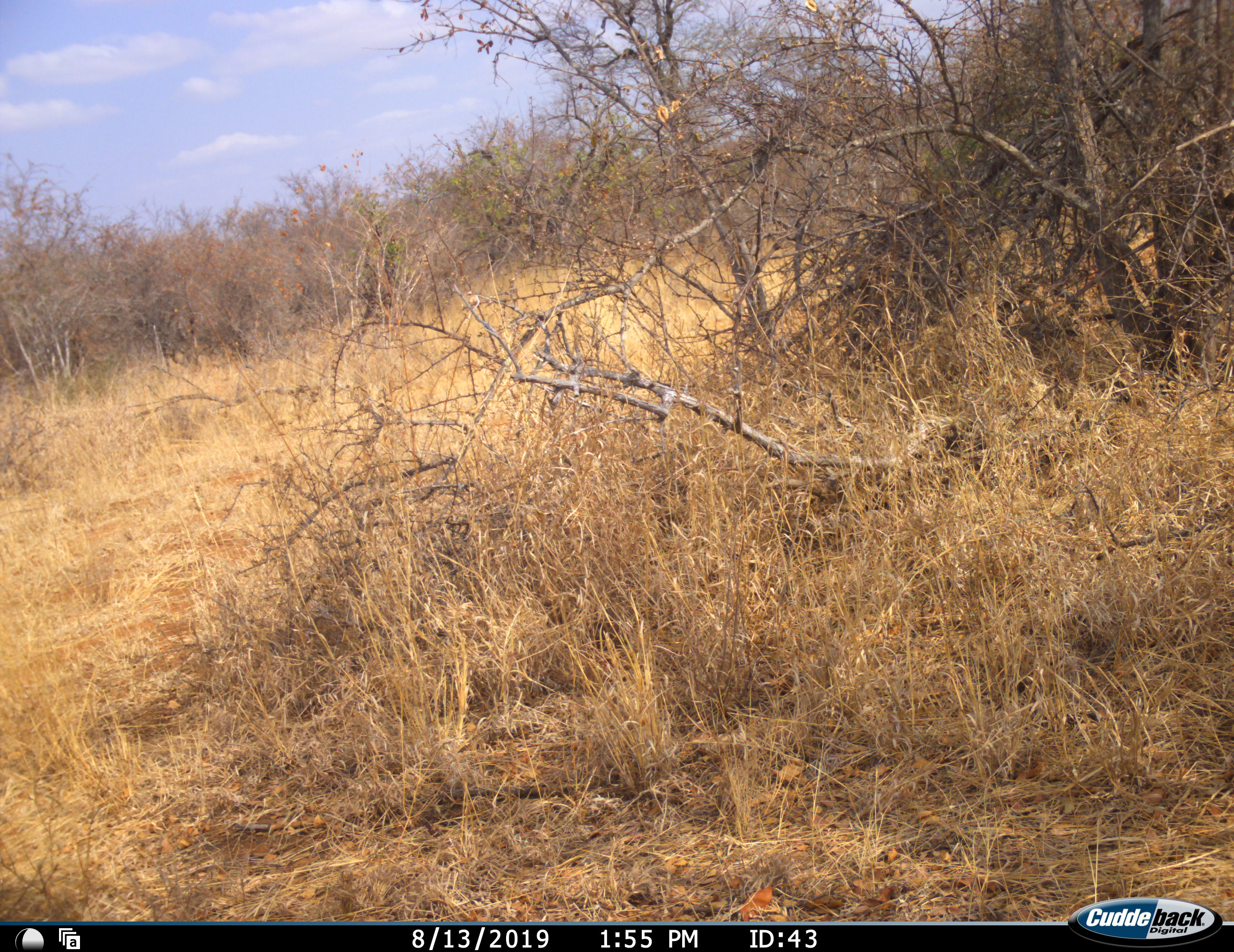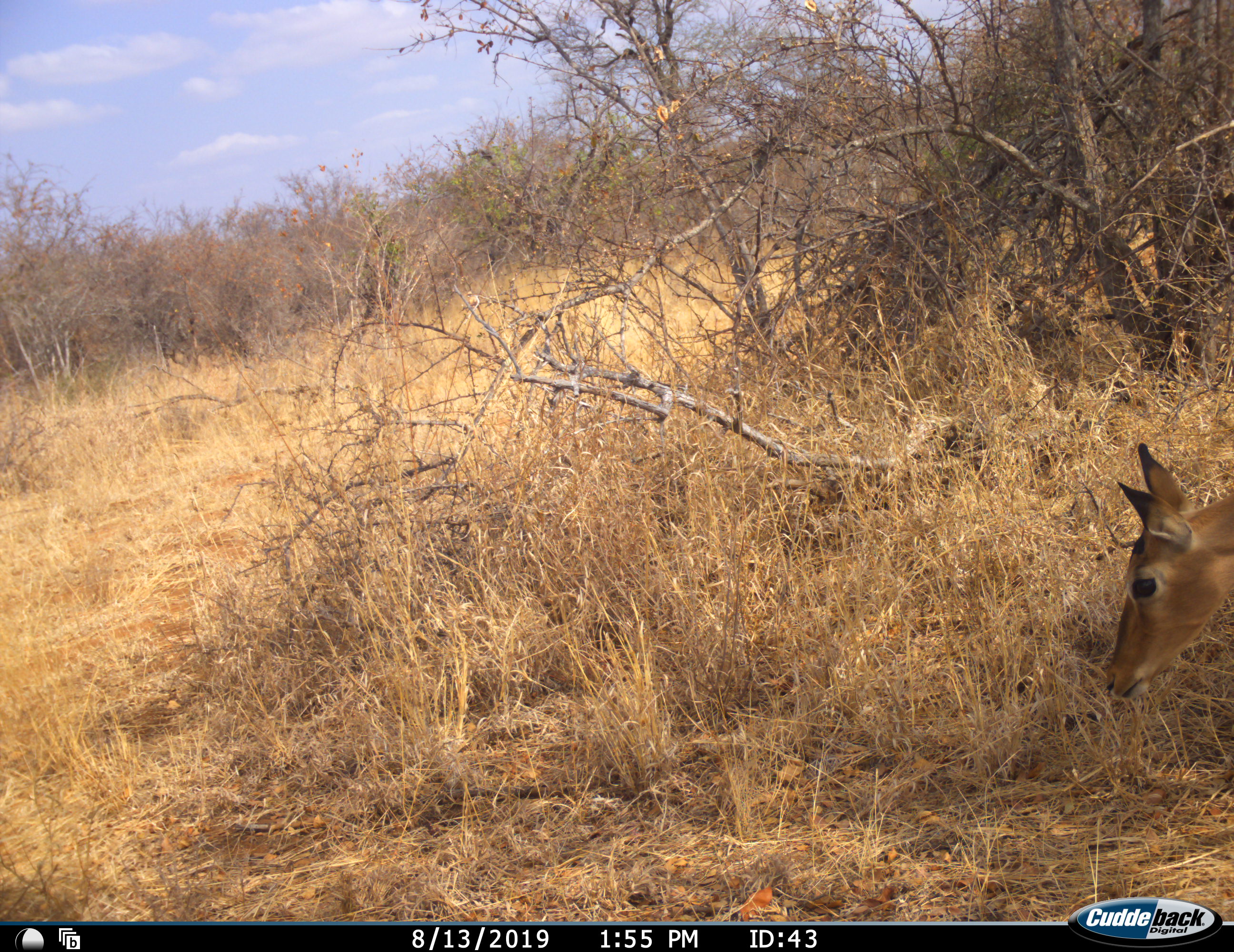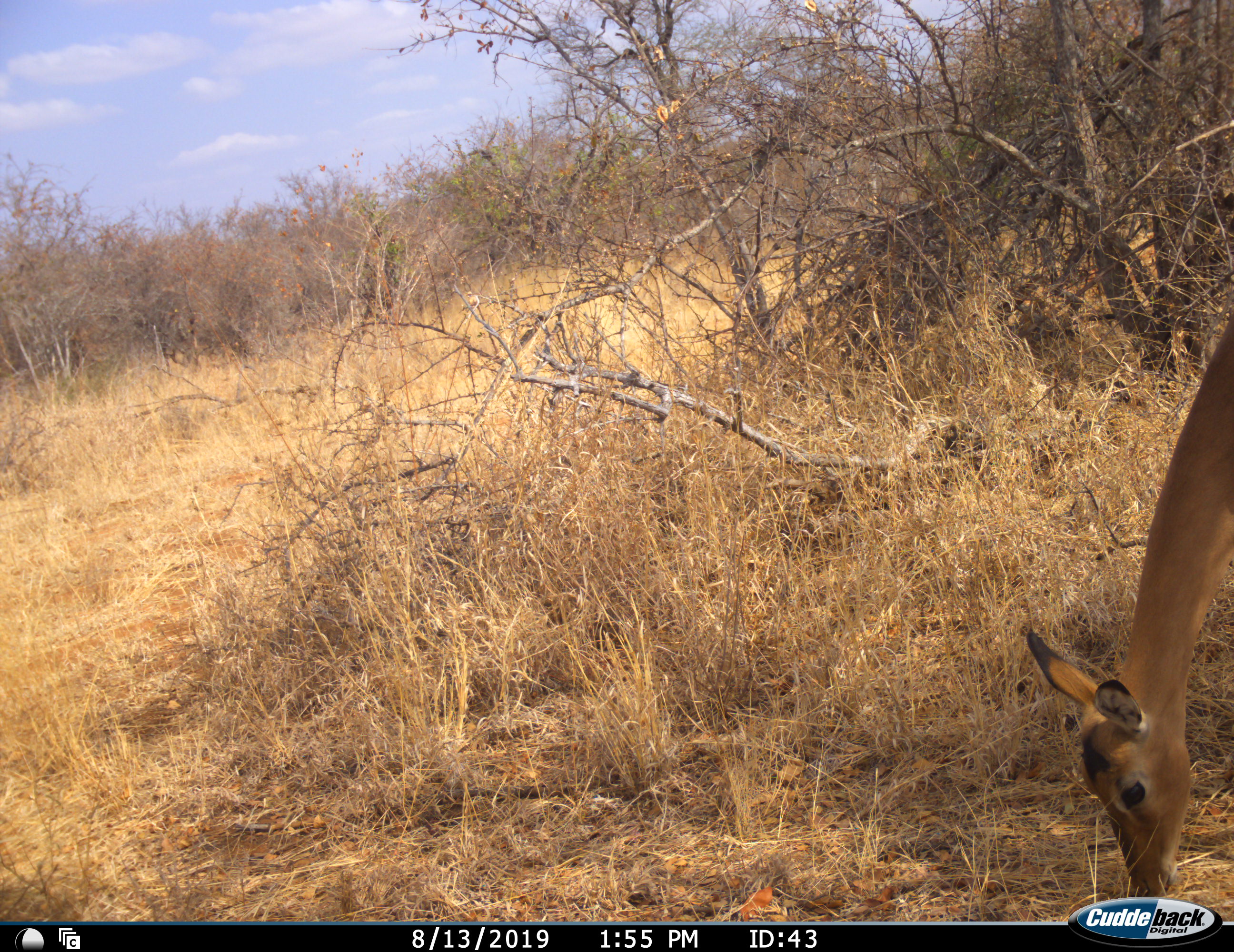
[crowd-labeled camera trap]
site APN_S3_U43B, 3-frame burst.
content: unidentified animal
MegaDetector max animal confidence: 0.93